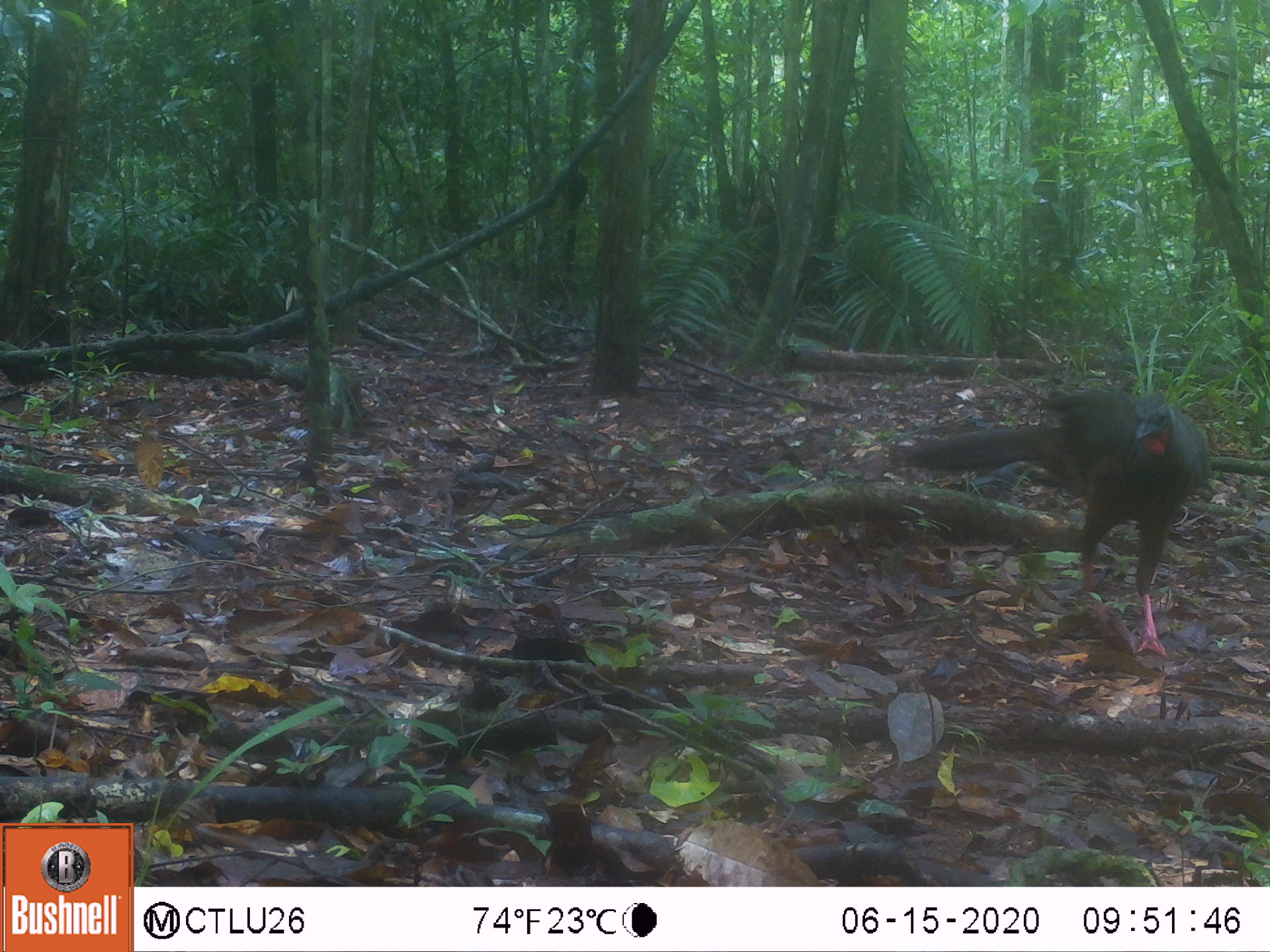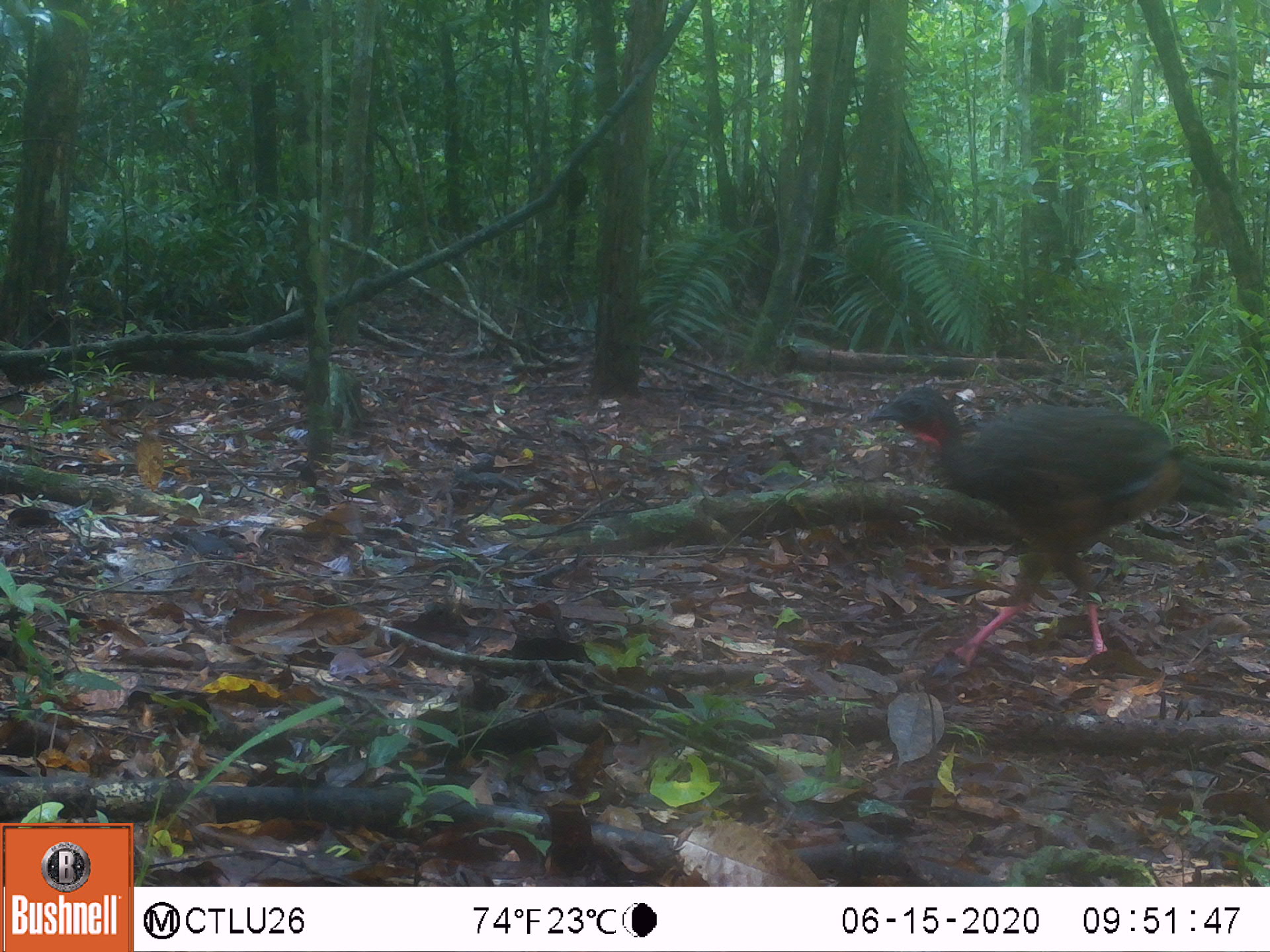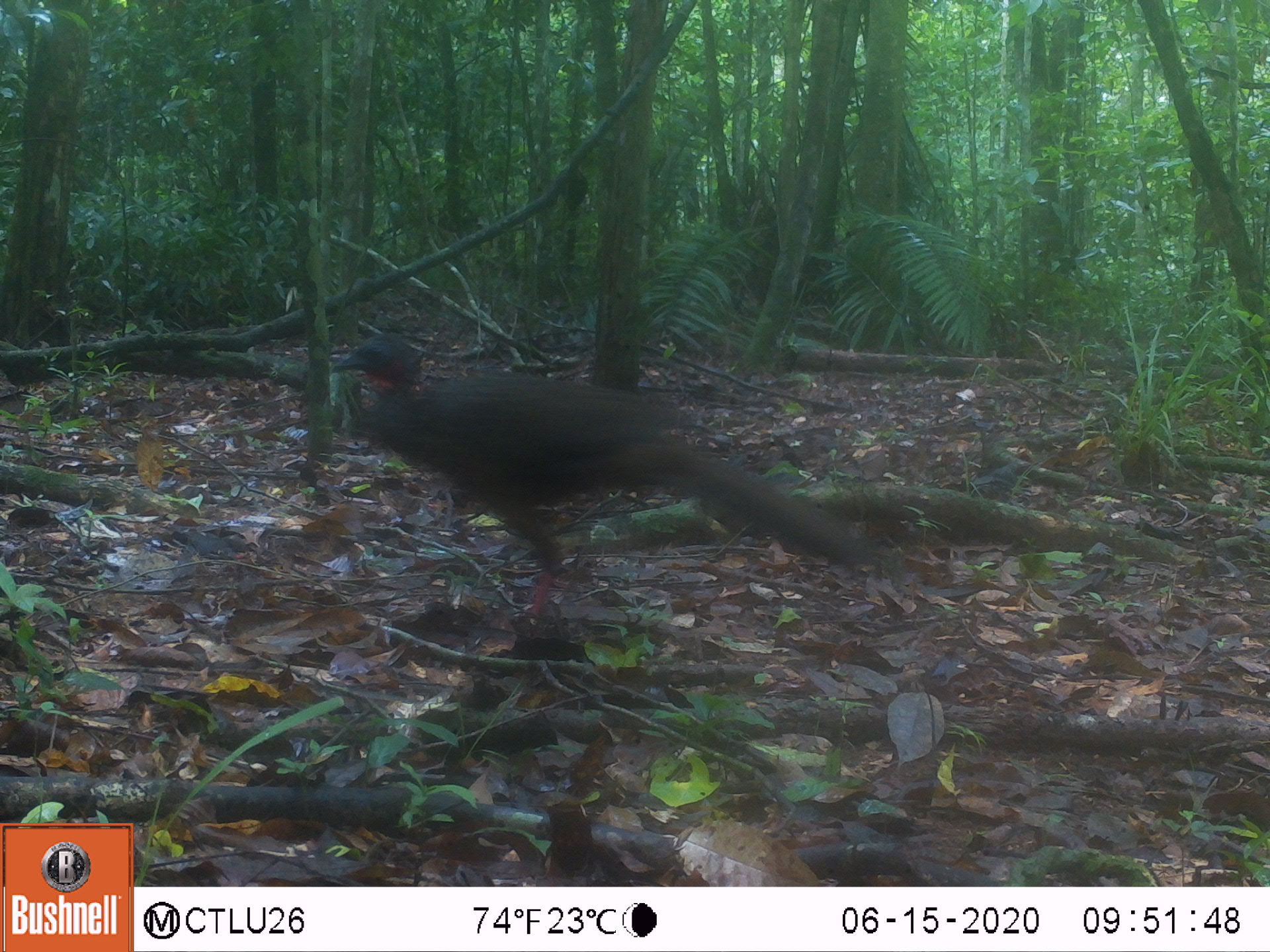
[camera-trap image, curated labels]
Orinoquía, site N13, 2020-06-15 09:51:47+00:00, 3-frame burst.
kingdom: Animalia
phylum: Chordata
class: Aves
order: Galliformes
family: Cracidae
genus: Penelope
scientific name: Penelope jacquacu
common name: spix's guan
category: spixs guan